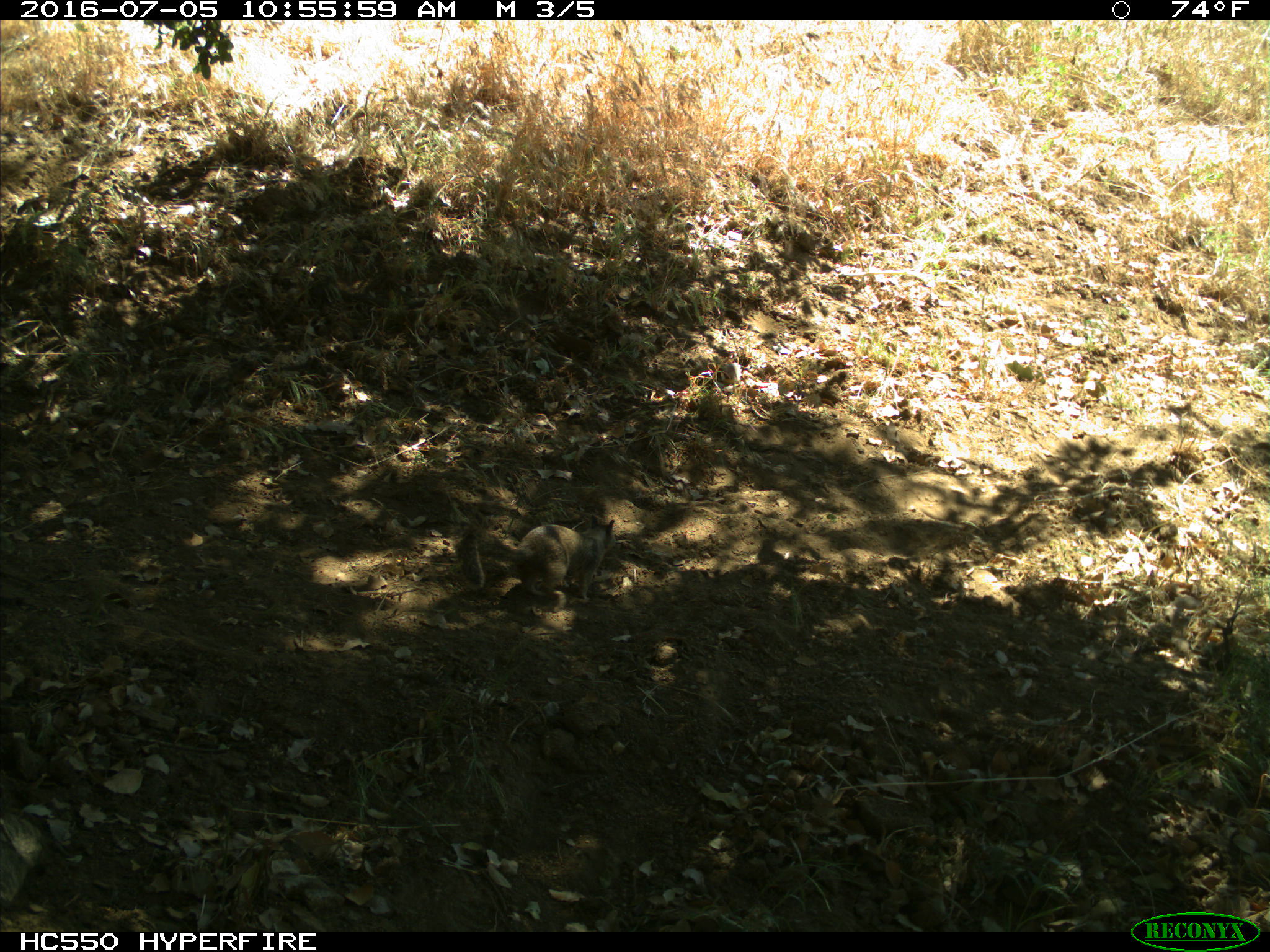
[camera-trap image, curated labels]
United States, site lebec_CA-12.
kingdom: Animalia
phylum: Chordata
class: Mammalia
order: Rodentia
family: Sciuridae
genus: Otospermophilus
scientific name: Otospermophilus beecheyi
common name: california ground squirrel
Otospermophilus beecheyi (california ground squirrel).